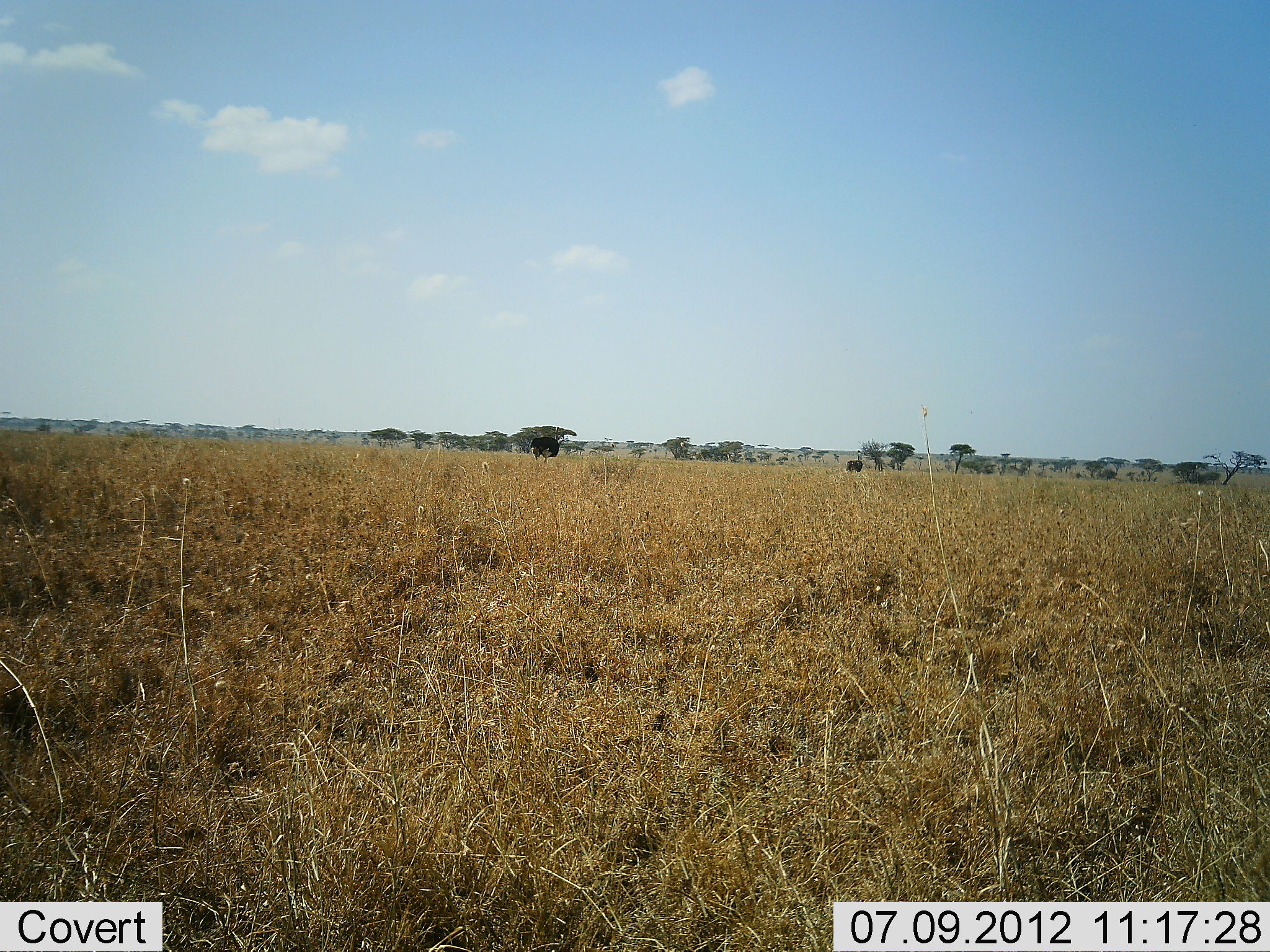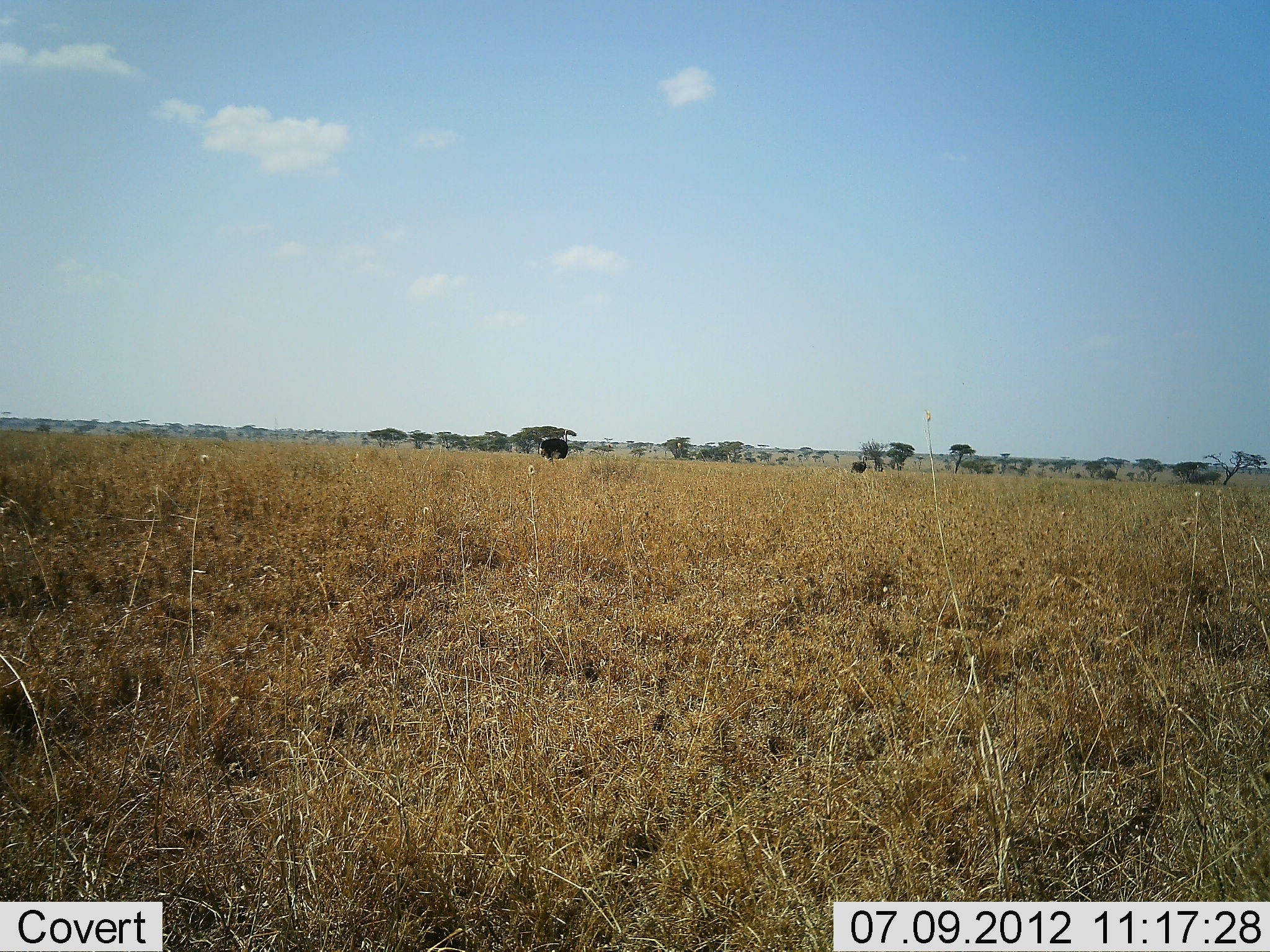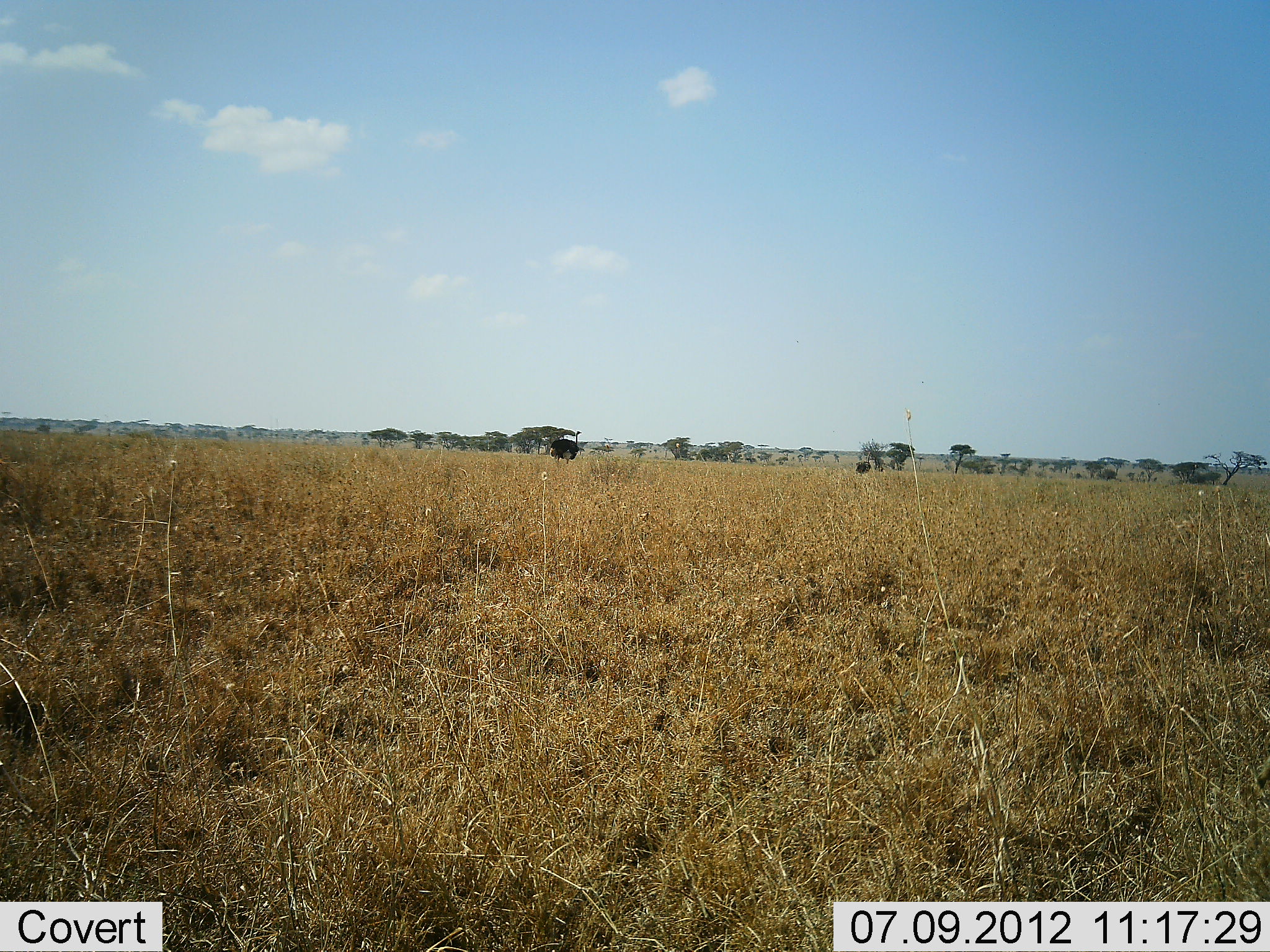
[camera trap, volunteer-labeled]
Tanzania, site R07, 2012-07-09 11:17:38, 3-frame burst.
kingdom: Animalia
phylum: Chordata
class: Aves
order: Struthioniformes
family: Struthionidae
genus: Struthio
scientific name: Struthio camelus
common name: ostrich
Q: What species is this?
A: Ostrich (Struthio camelus).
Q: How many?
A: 2.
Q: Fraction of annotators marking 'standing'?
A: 0%.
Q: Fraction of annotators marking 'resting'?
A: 0%.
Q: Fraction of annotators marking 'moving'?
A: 100%.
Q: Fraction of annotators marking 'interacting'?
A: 0%.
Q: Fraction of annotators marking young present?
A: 0%.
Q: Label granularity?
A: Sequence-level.